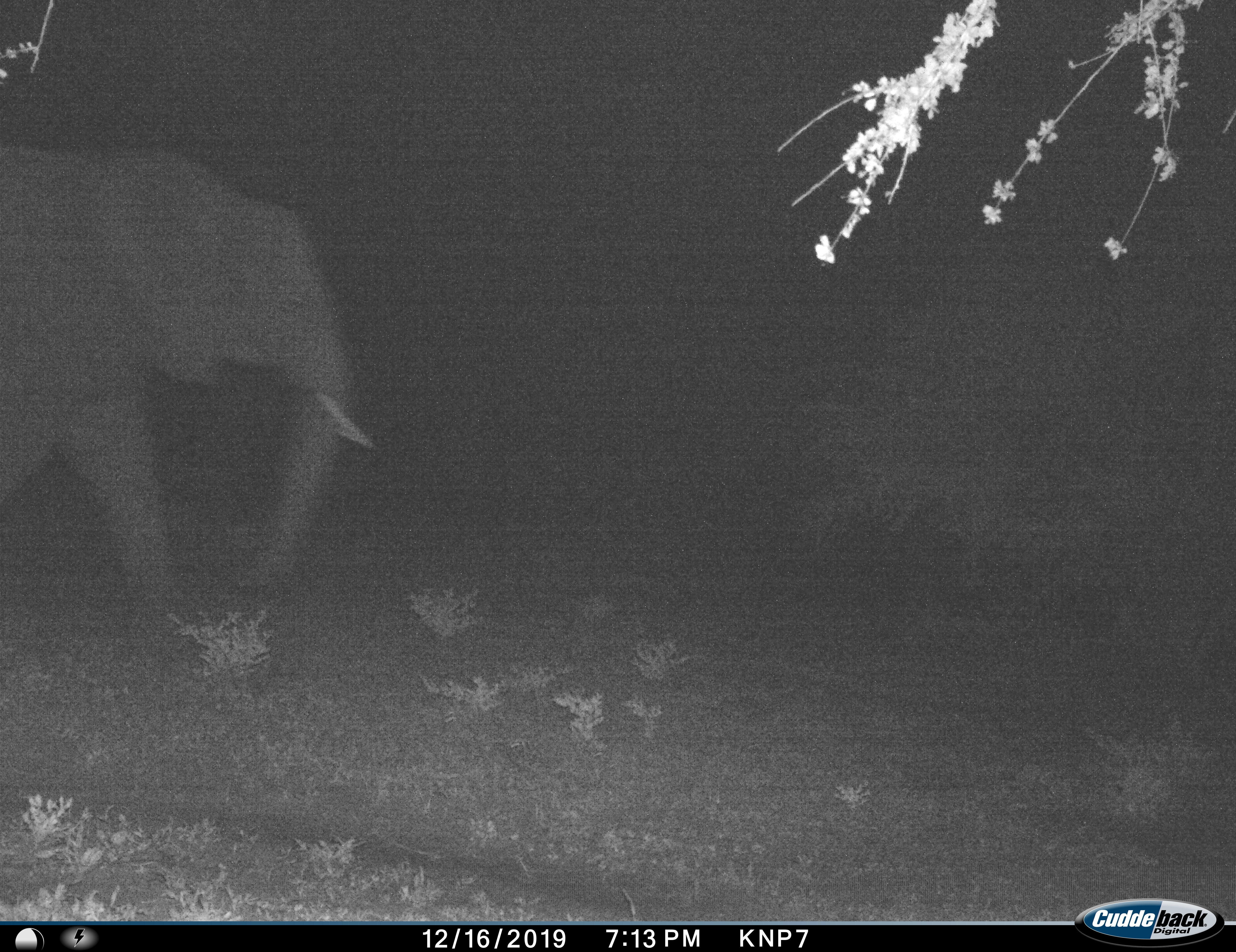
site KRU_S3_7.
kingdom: Animalia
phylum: Chordata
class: Mammalia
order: Proboscidea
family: Elephantidae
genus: Loxodonta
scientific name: Loxodonta africana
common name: african bush elephant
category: elephant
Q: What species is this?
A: Elephant (african bush elephant) (Loxodonta africana).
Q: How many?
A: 1.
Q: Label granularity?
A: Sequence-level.